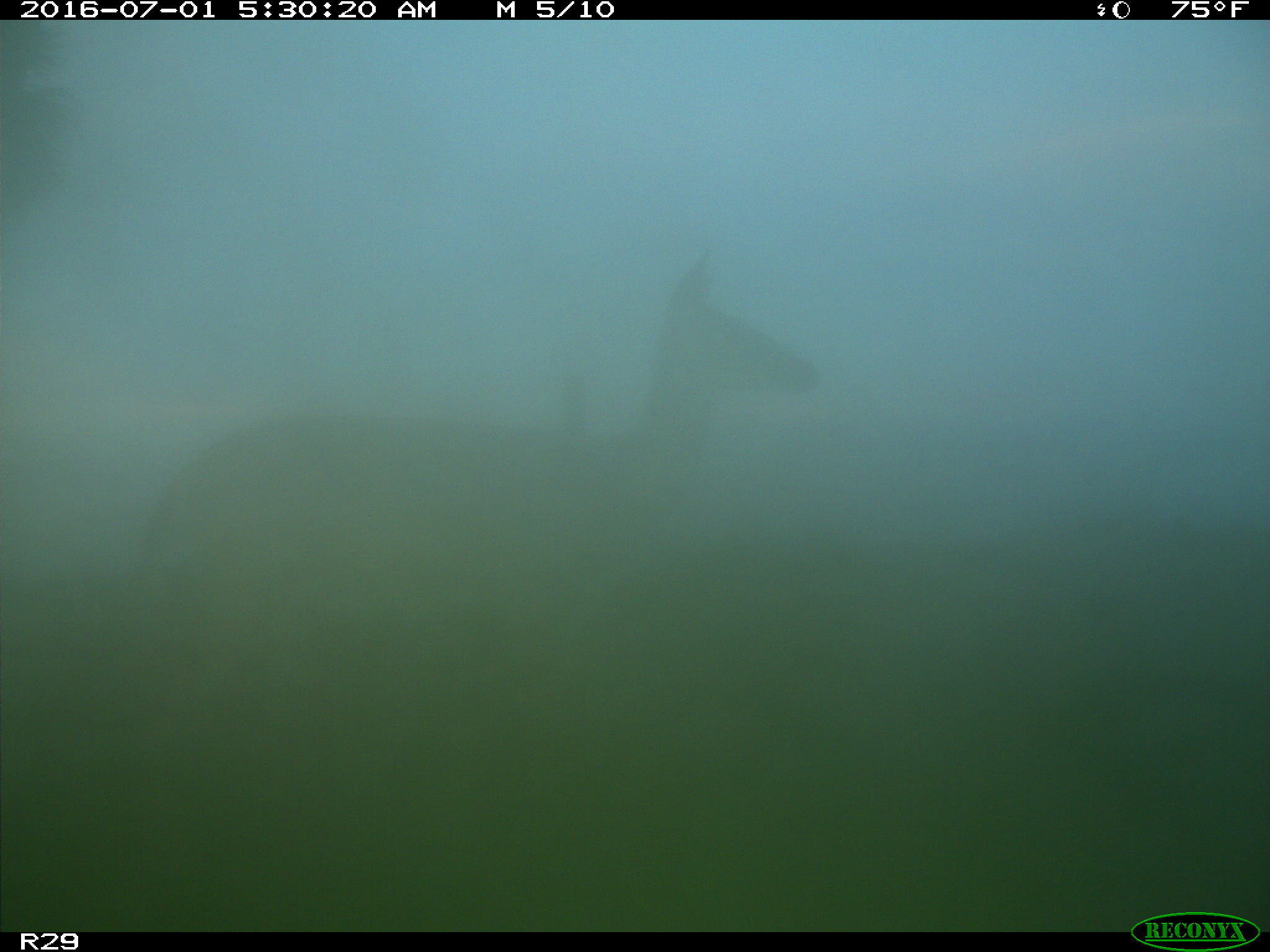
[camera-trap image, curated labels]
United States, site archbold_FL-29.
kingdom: Animalia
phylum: Chordata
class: Mammalia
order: Artiodactyla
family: Cervidae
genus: Odocoileus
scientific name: Odocoileus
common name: deer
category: unidentified deer